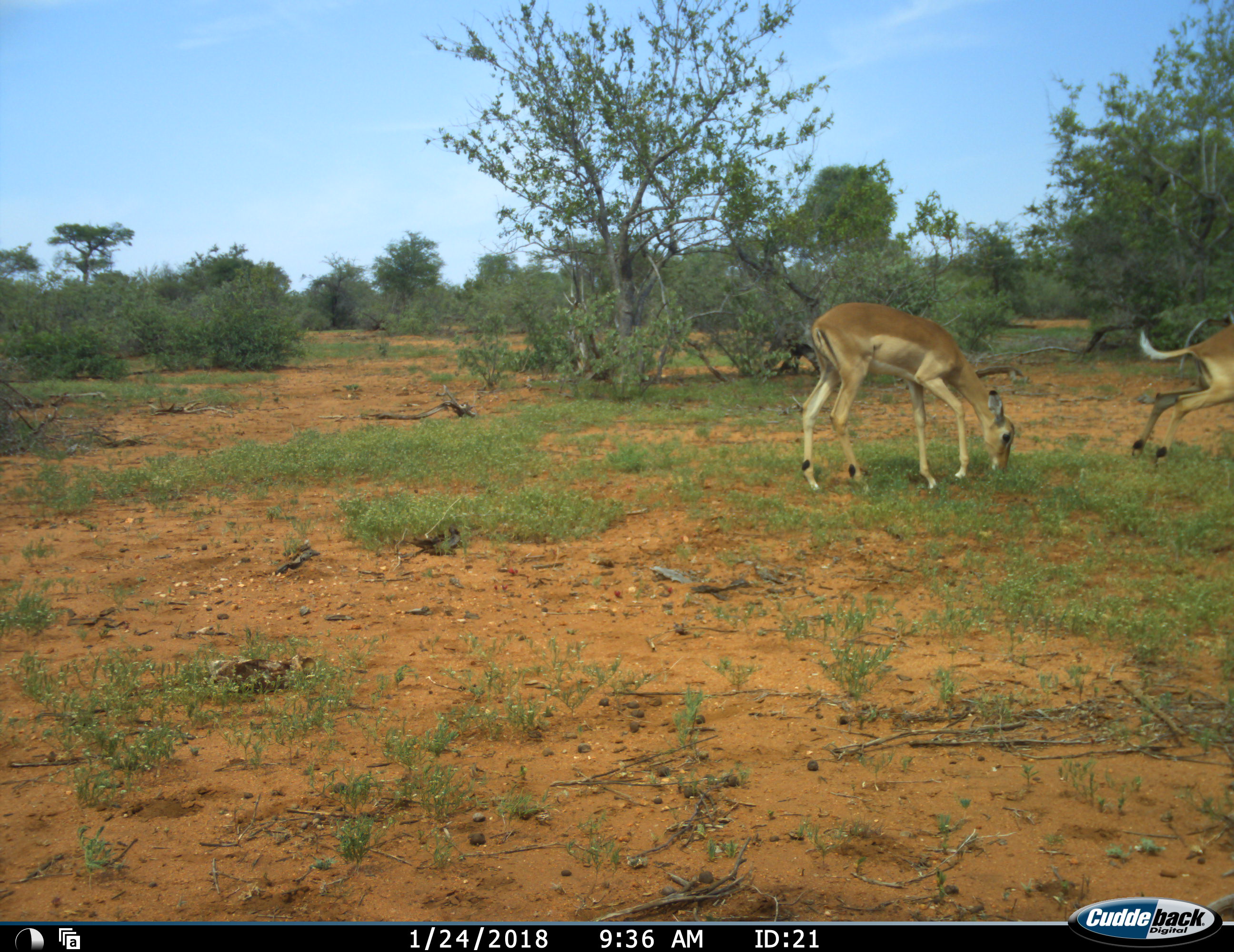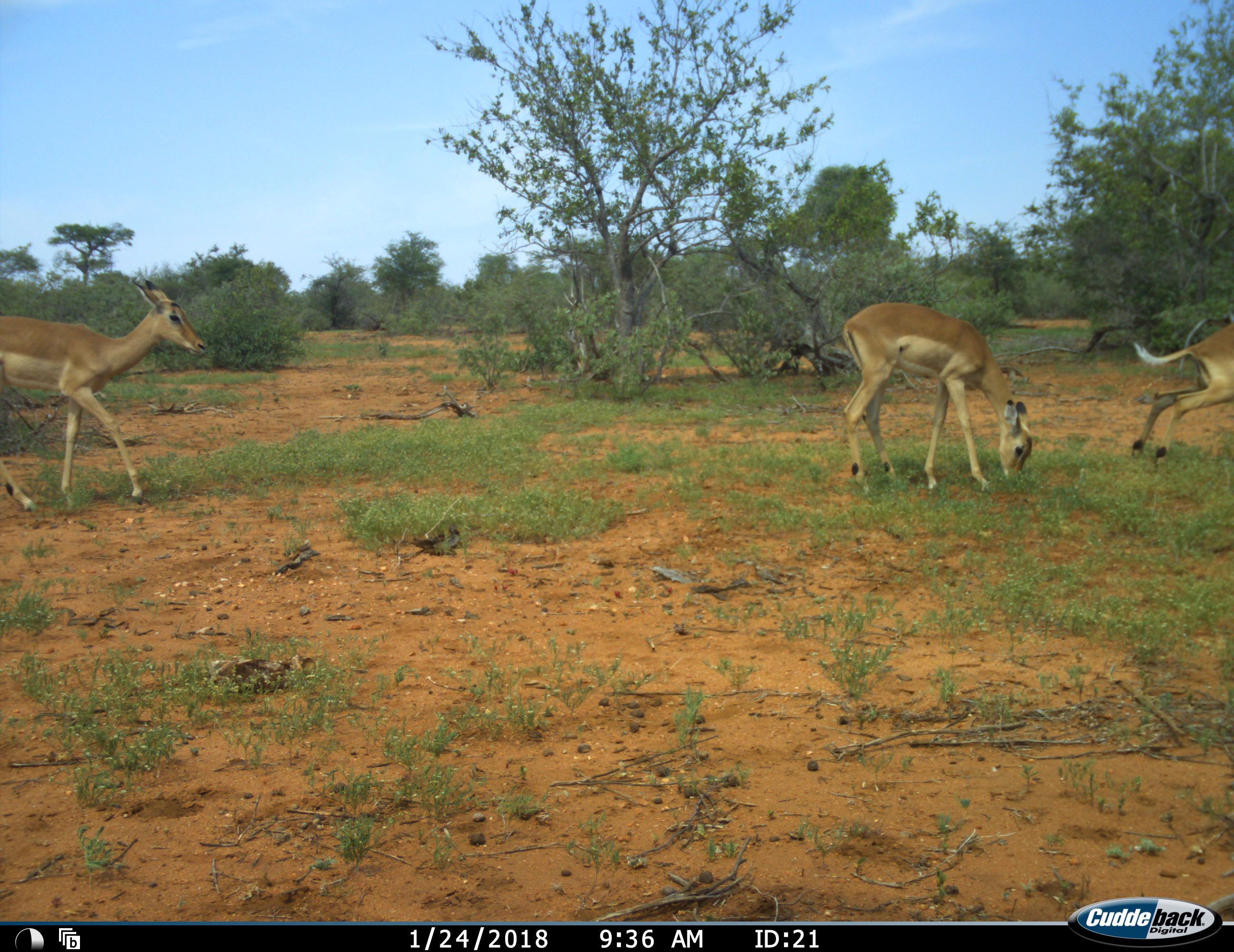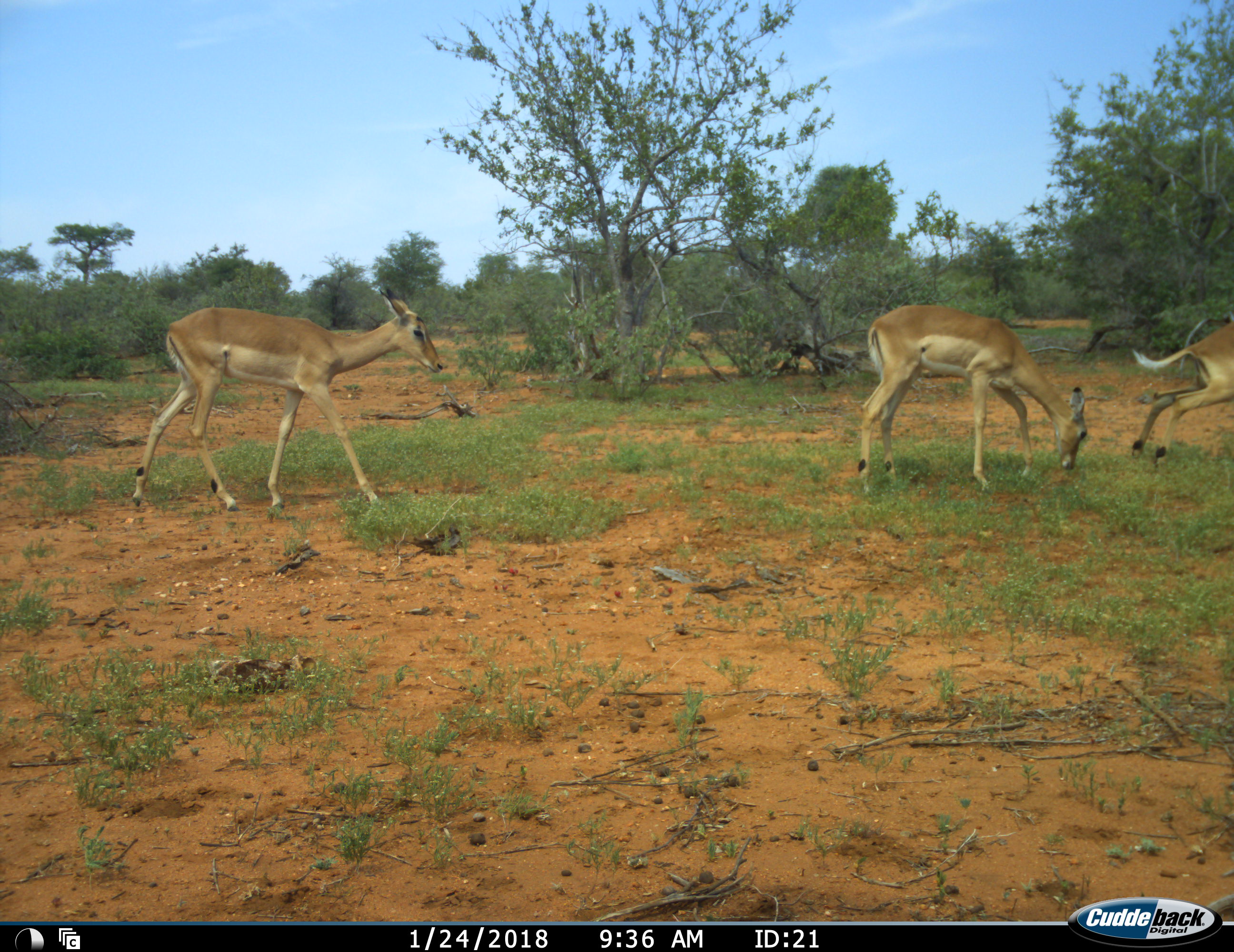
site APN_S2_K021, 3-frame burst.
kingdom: Animalia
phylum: Chordata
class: Mammalia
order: Artiodactyla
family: Bovidae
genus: Aepyceros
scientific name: Aepyceros melampus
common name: impala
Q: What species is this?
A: Impala (Aepyceros melampus).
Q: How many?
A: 3.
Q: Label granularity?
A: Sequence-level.